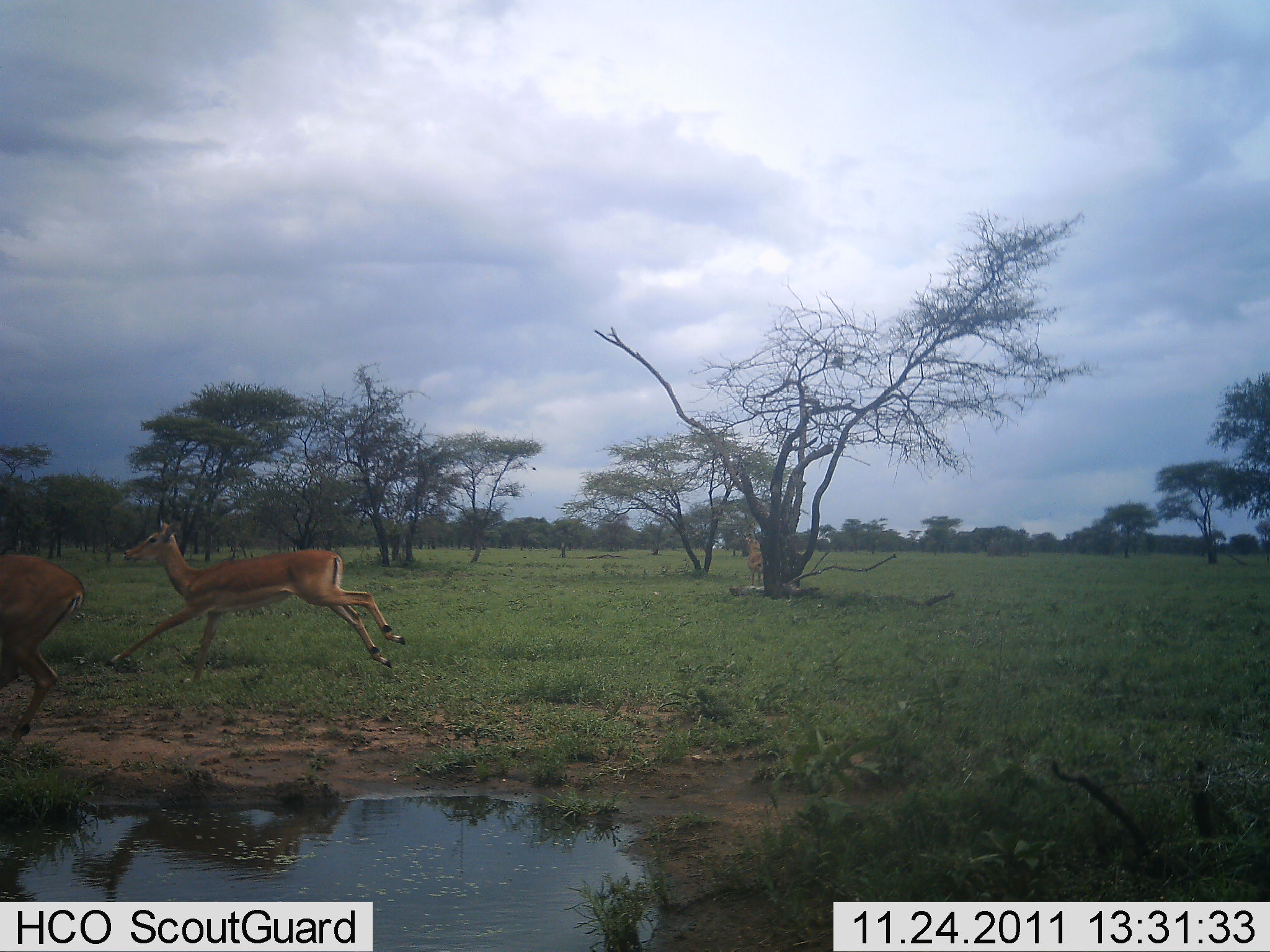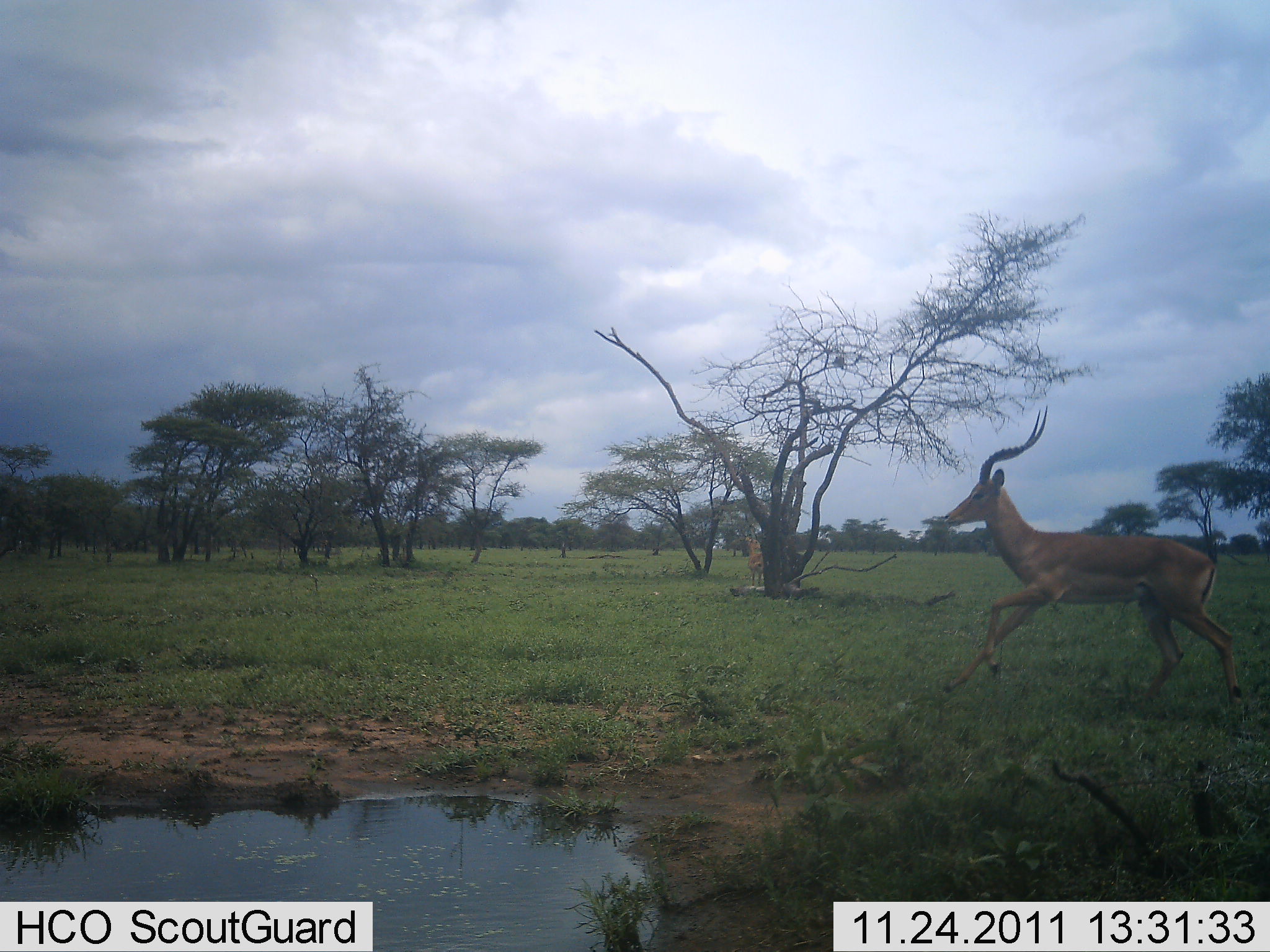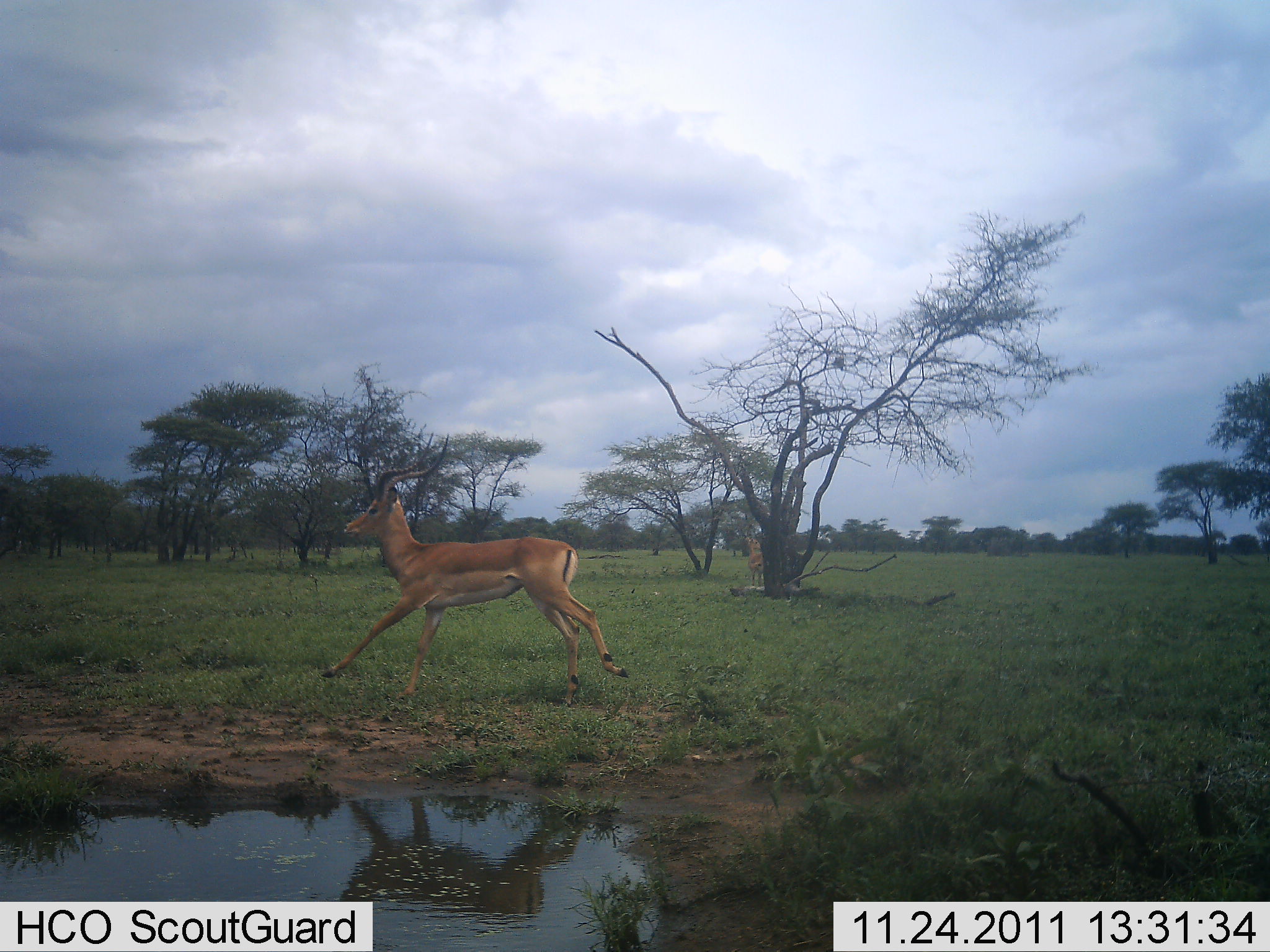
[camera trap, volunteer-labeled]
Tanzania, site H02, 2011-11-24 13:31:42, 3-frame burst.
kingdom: Animalia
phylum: Chordata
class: Mammalia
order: Artiodactyla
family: Bovidae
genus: Aepyceros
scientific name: Aepyceros melampus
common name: impala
Impala (Aepyceros melampus), count 2. Behavior (volunteer vote fractions): standing 9%, resting 0%, moving 100%, interacting 0%. Young present (vote fraction): 0%. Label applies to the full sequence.